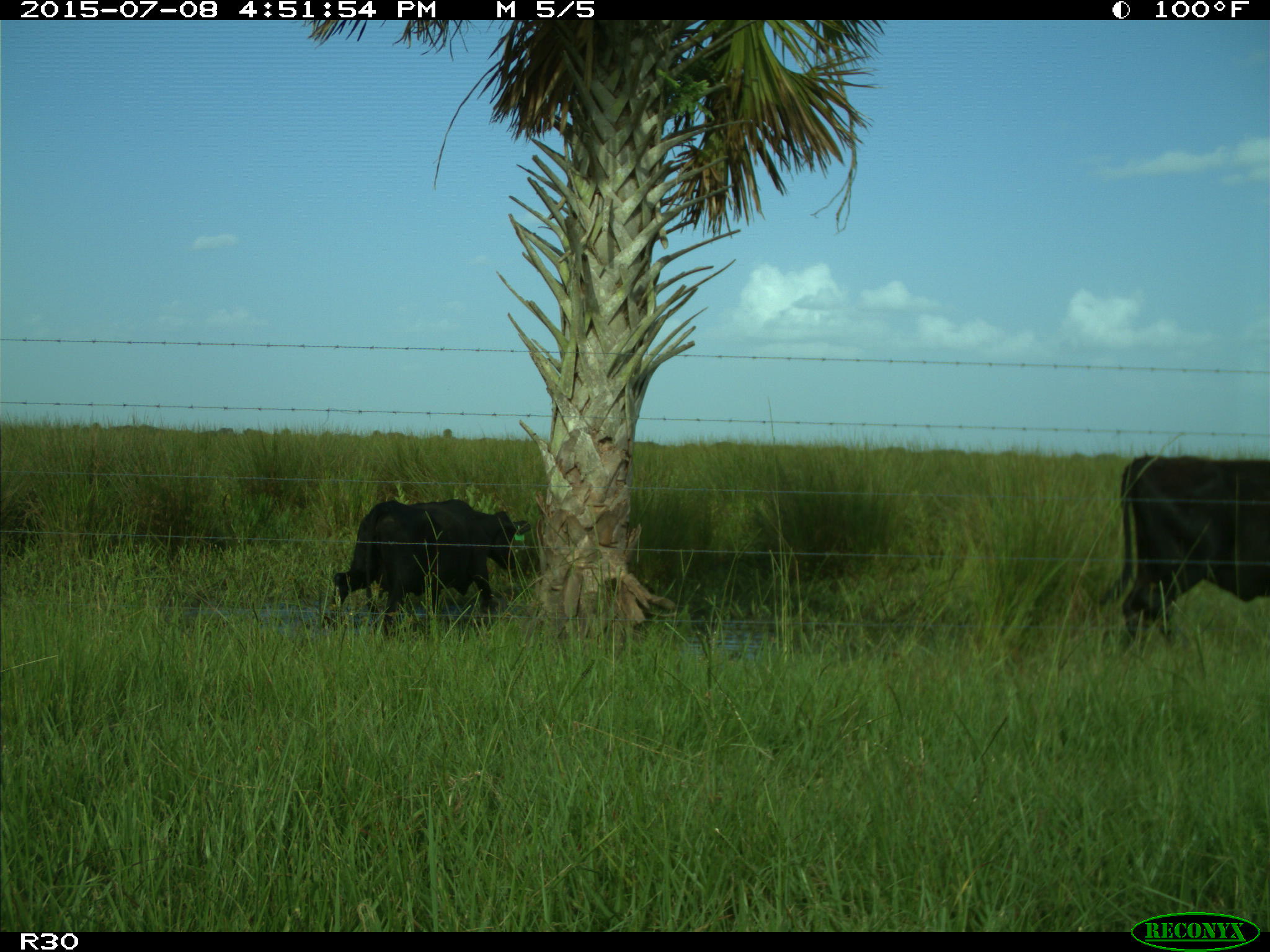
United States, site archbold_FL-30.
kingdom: Animalia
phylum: Chordata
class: Mammalia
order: Artiodactyla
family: Bovidae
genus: Bos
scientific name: Bos taurus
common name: domestic cow